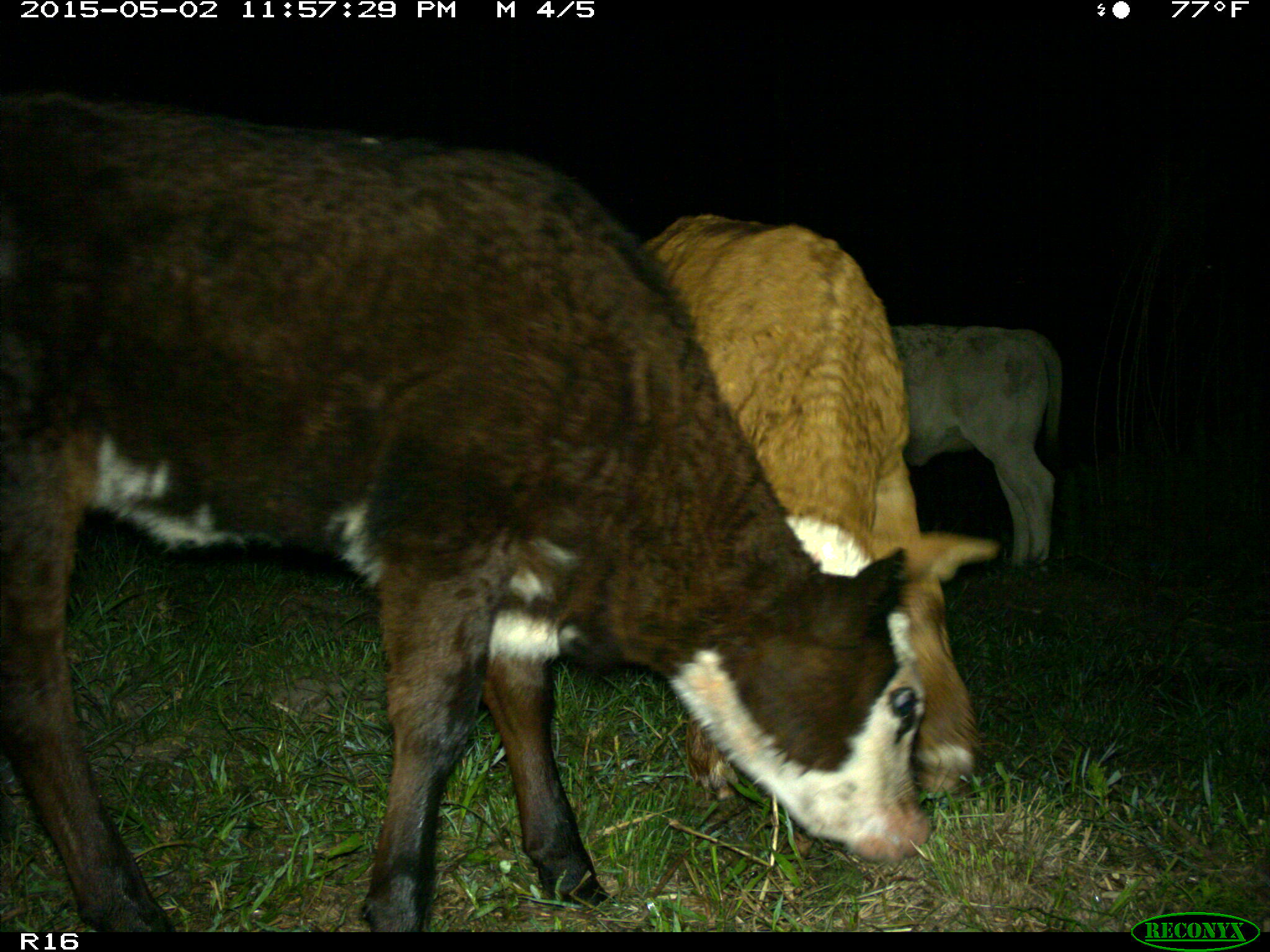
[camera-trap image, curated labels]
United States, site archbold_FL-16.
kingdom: Animalia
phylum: Chordata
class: Mammalia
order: Artiodactyla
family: Bovidae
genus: Bos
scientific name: Bos taurus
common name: domestic cow